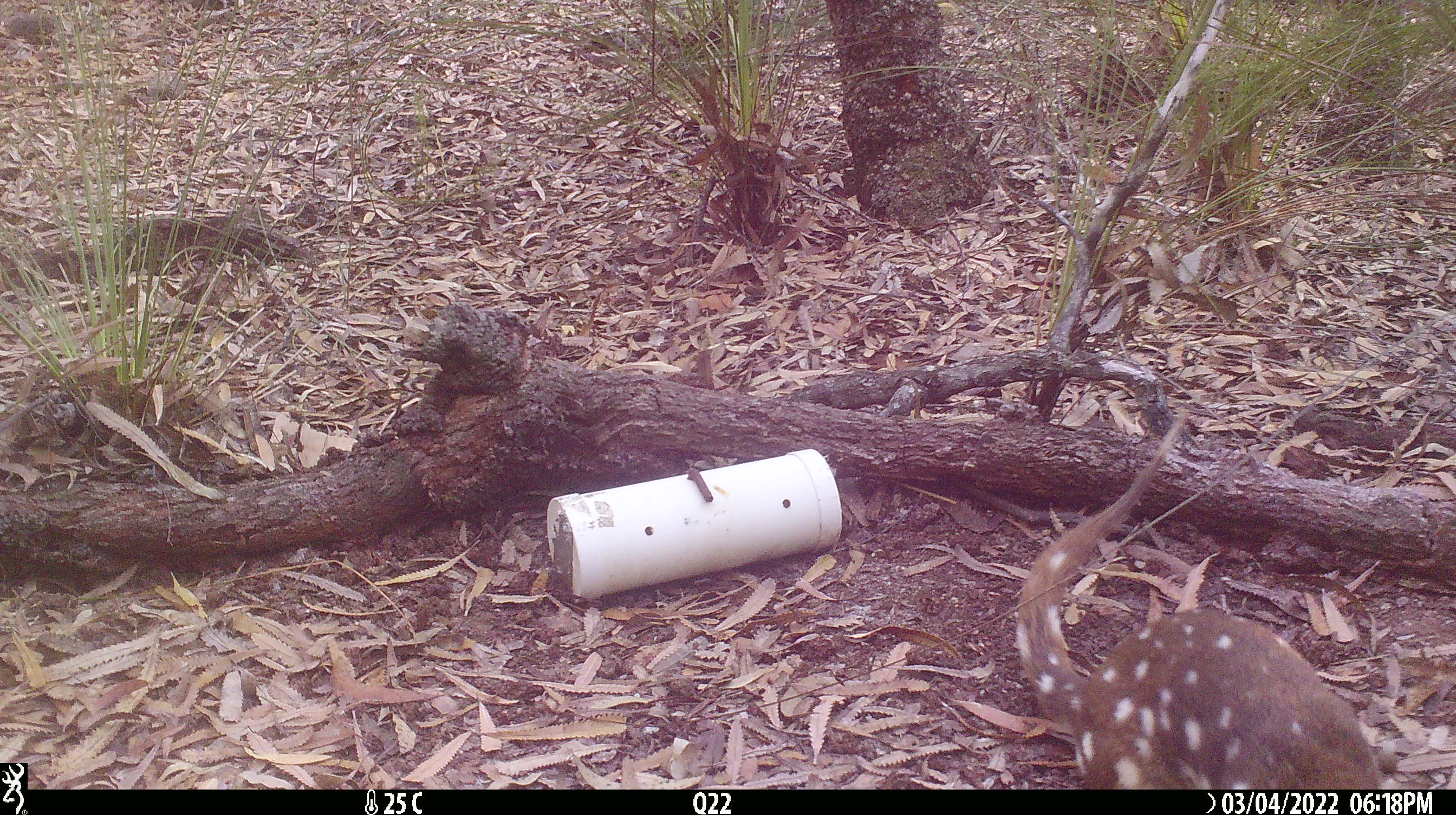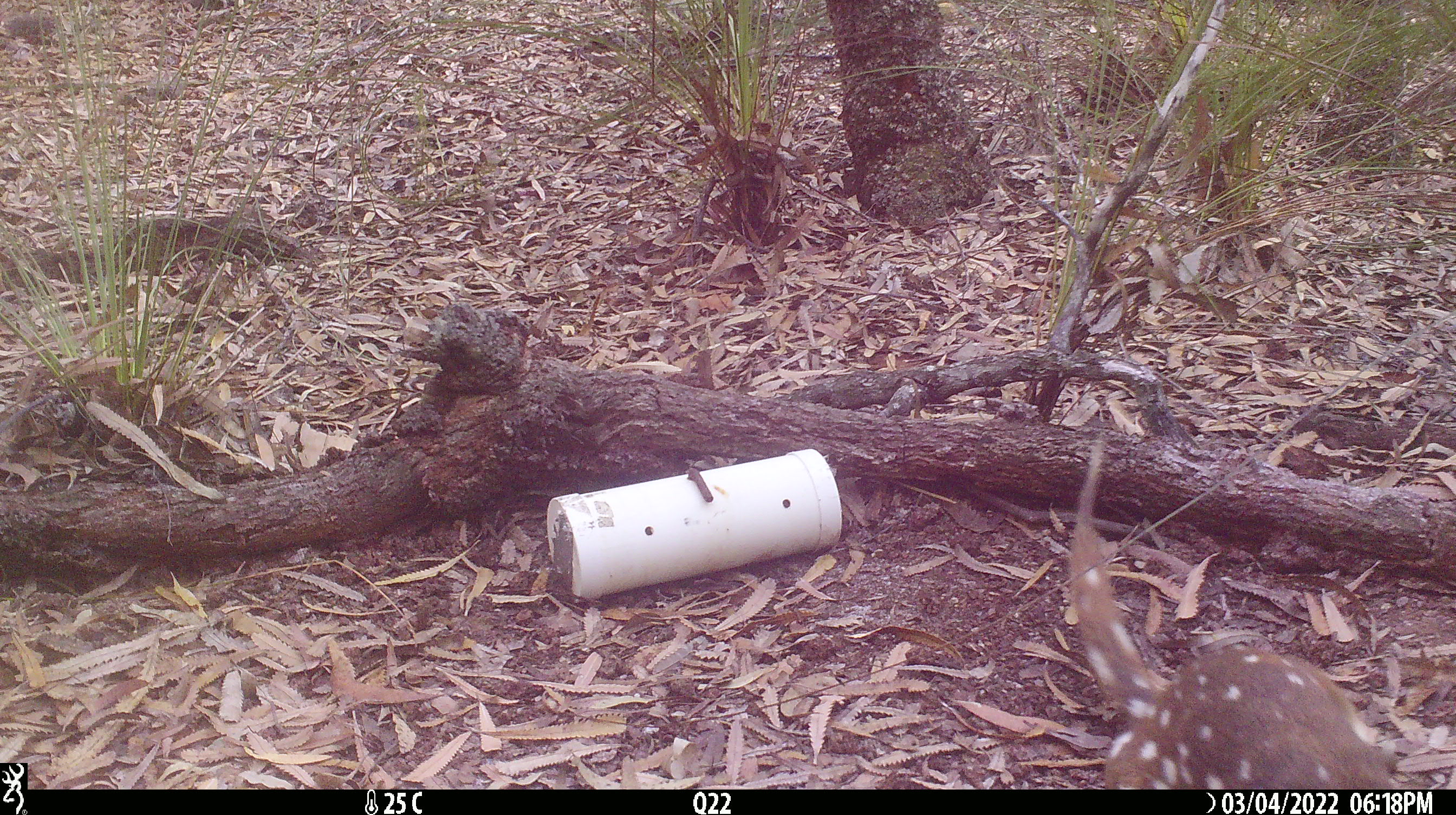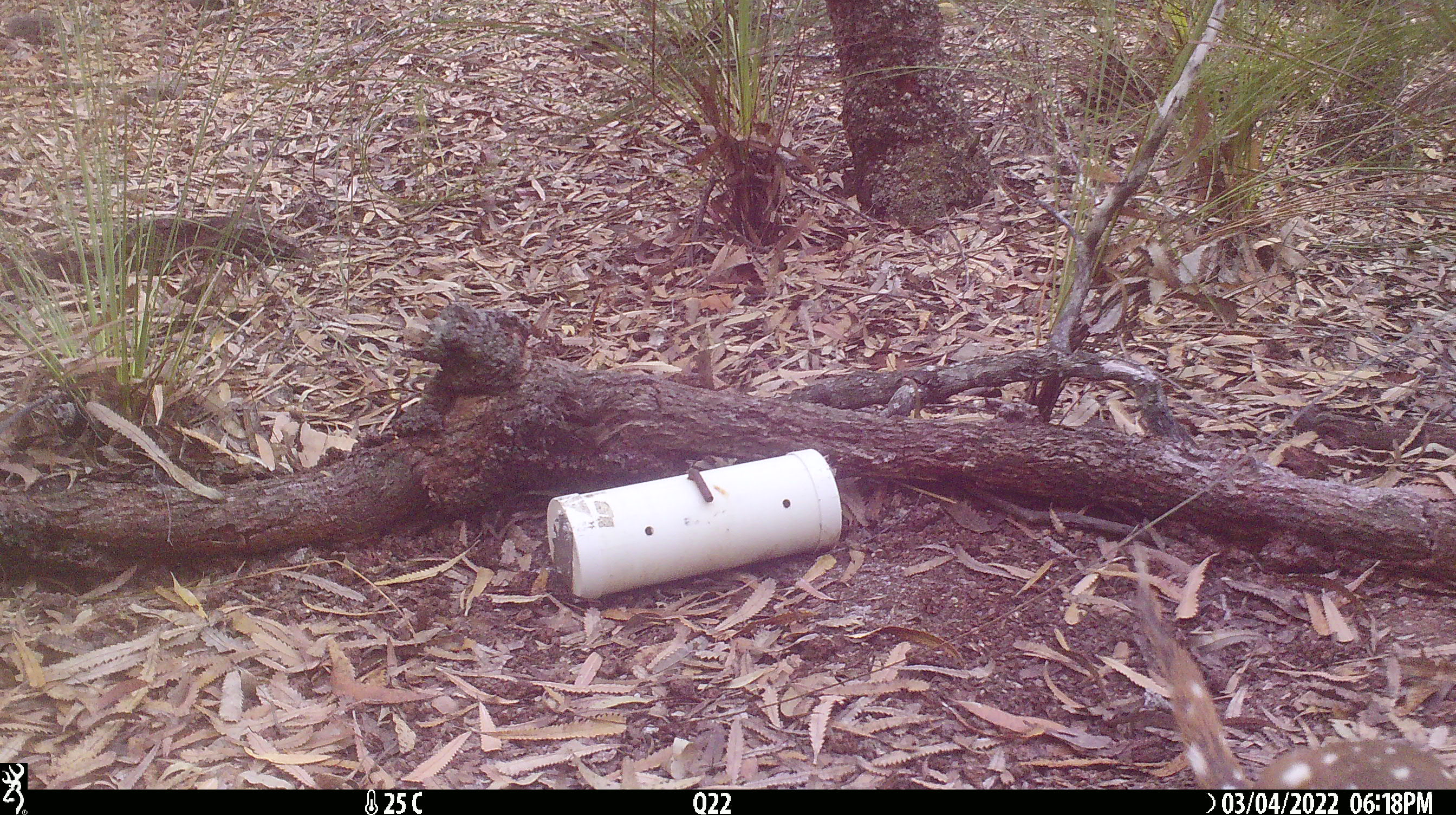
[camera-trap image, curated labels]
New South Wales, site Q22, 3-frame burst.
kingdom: Animalia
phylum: Chordata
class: Mammalia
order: Dasyuromorphia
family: Dasyuridae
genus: Dasyurus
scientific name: Dasyurus maculatus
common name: spotted-tailed quoll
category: quoll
Quoll (spotted-tailed quoll) (Dasyurus maculatus).